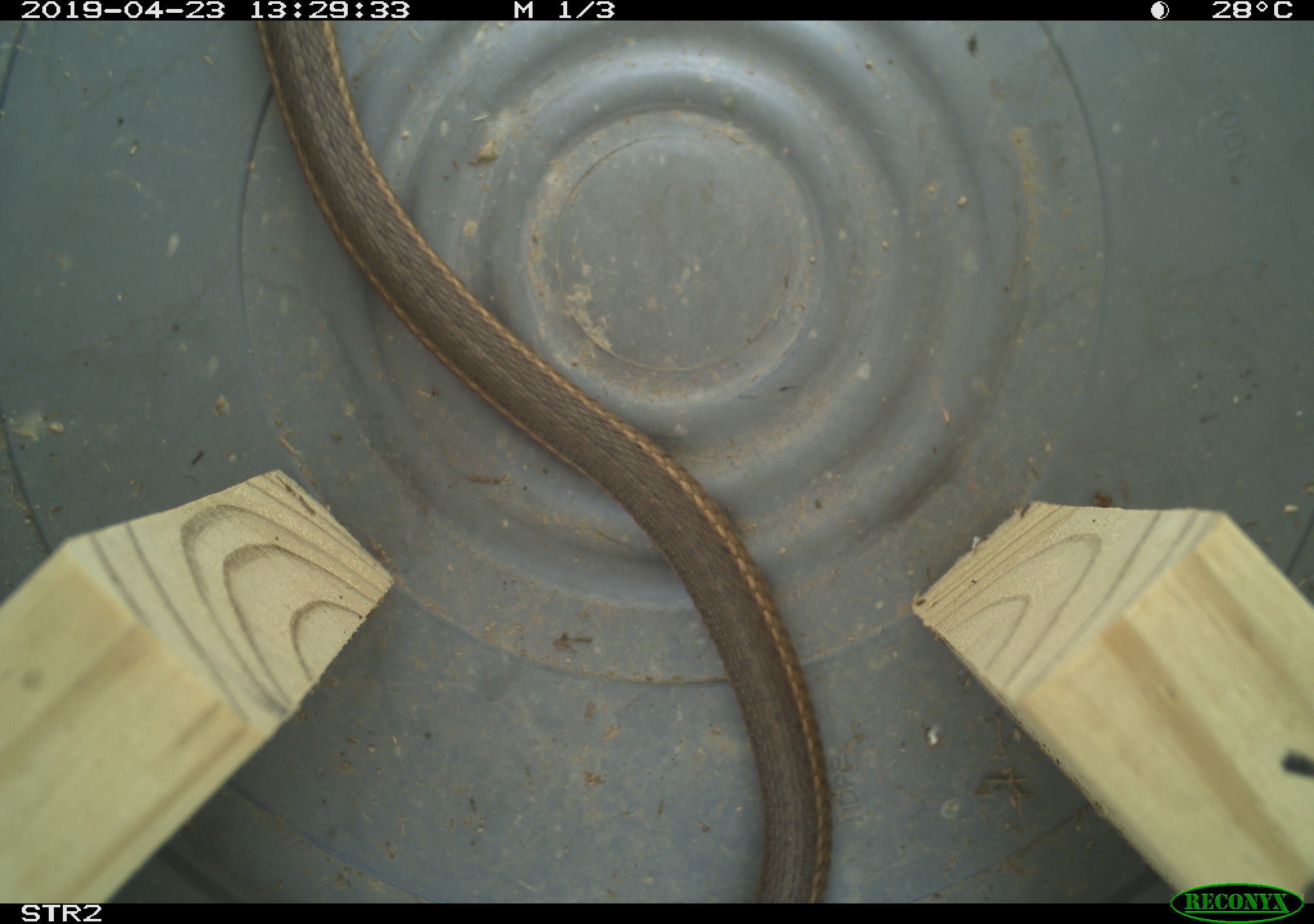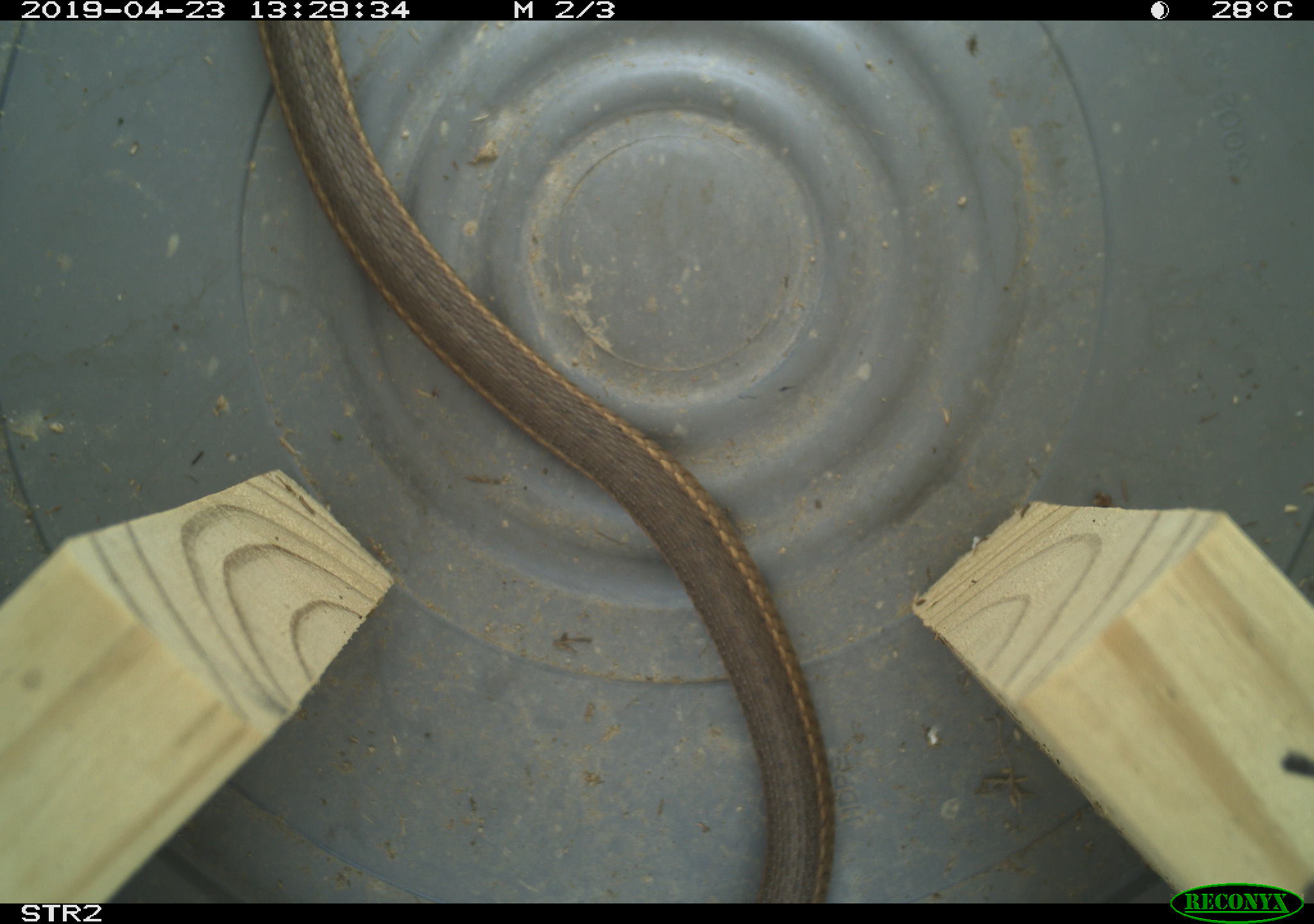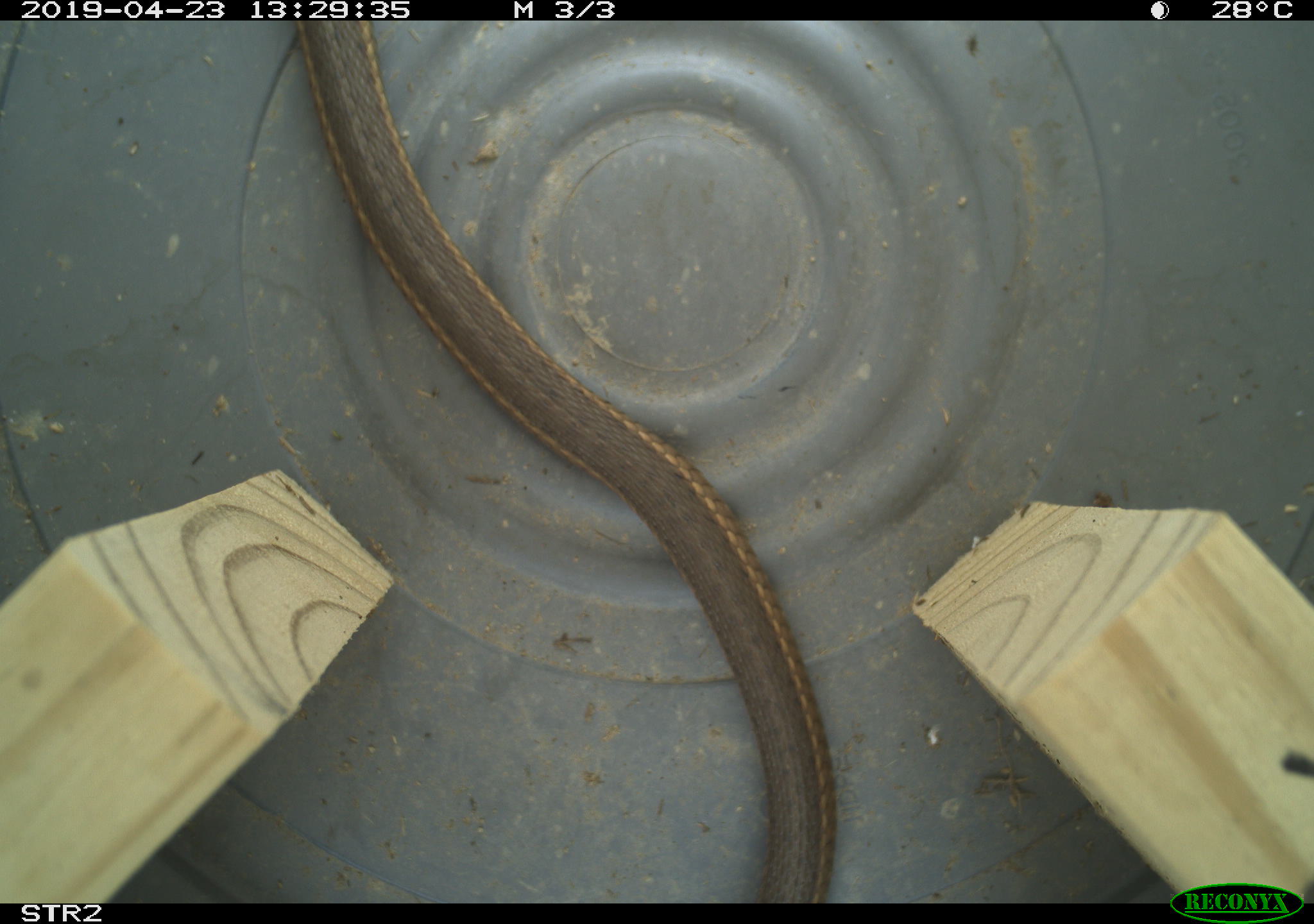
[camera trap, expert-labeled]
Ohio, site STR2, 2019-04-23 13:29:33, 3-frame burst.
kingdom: Animalia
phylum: Chordata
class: Reptilia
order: Squamata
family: Colubridae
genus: Thamnophis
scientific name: Thamnophis sirtalis sirtalis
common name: eastern gartersnake